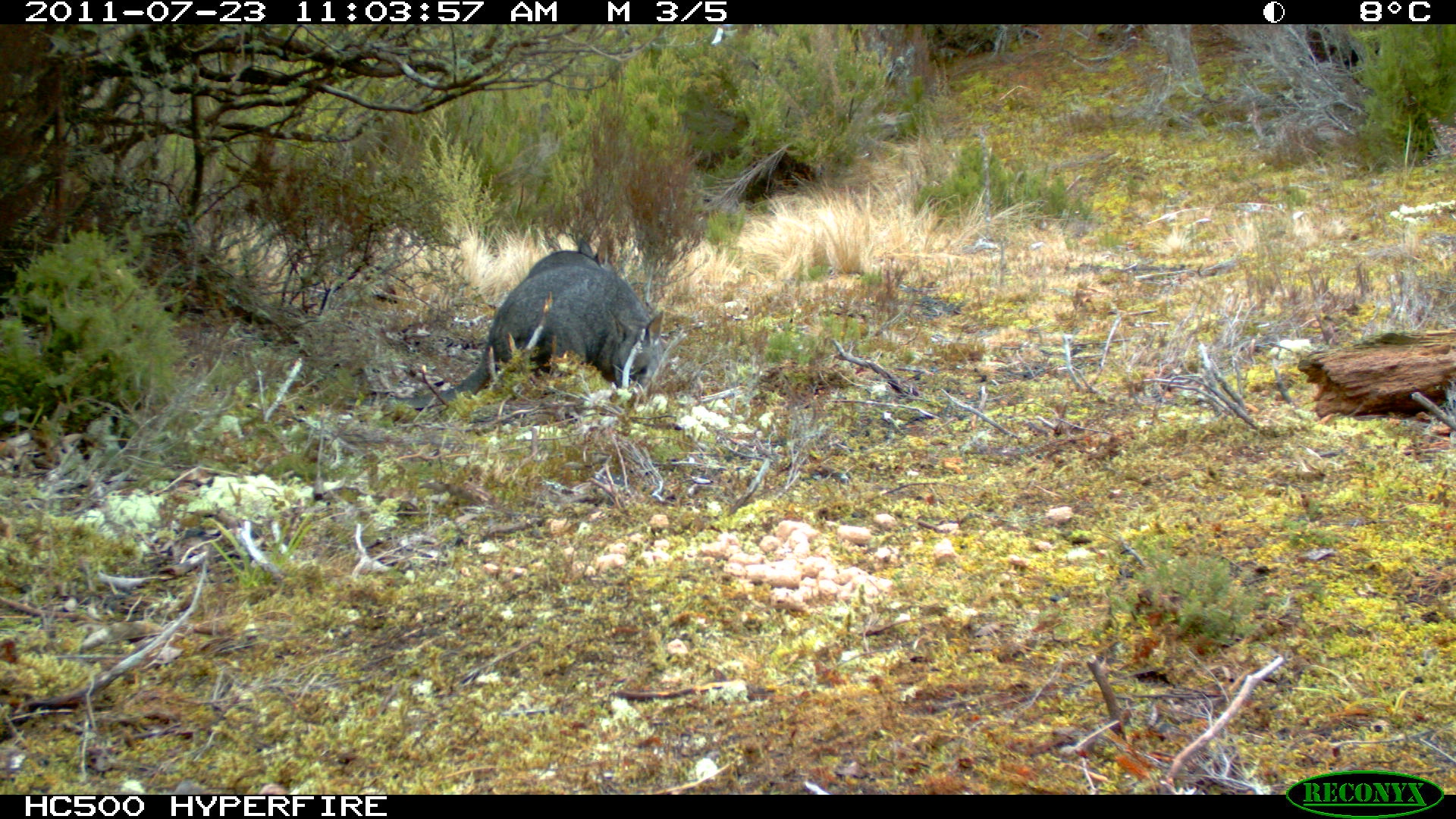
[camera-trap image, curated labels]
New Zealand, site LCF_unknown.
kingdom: Animalia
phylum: Chordata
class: Mammalia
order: Diprotodontia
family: Macropodidae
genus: Notamacropus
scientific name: Notamacropus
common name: wallaby